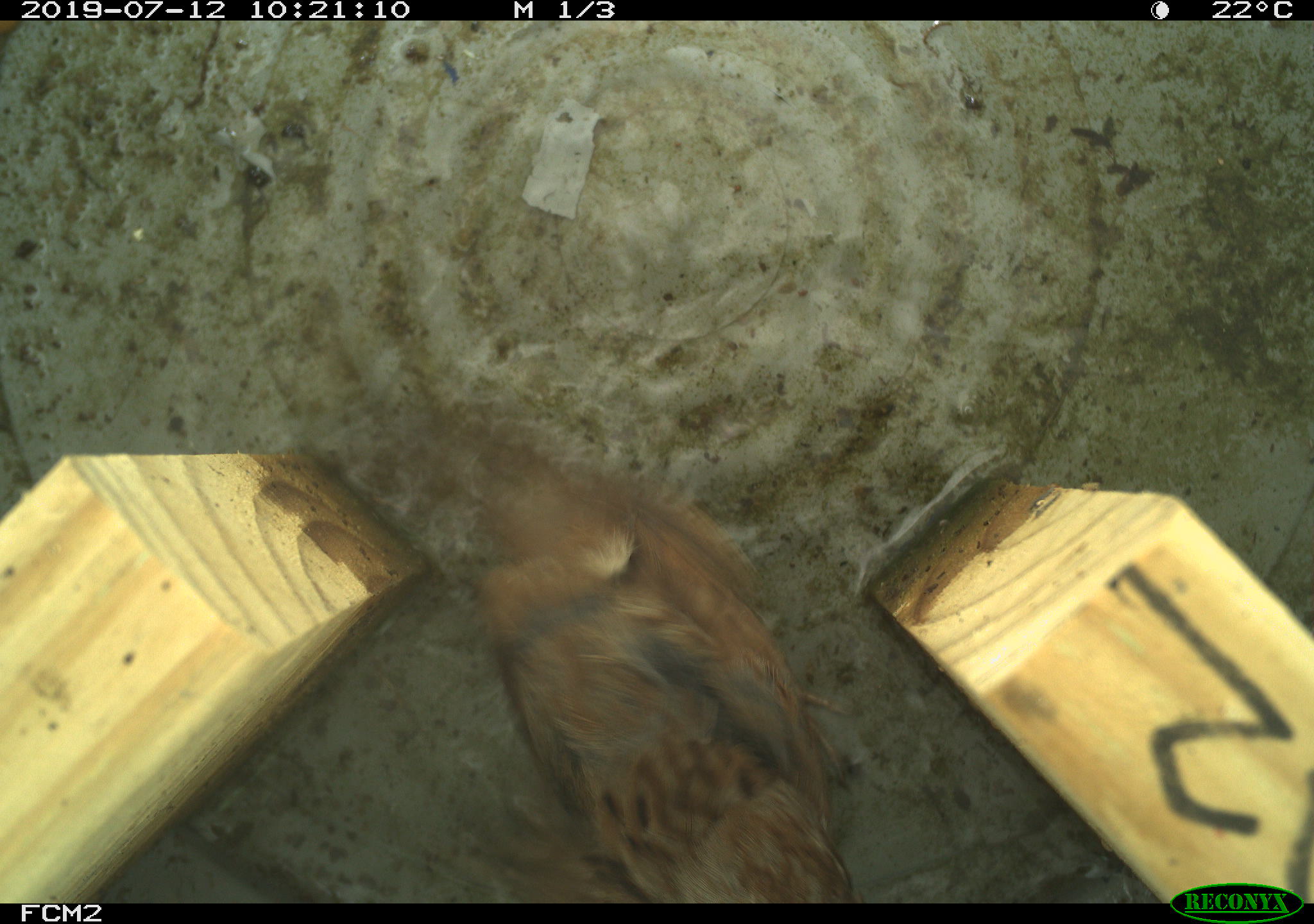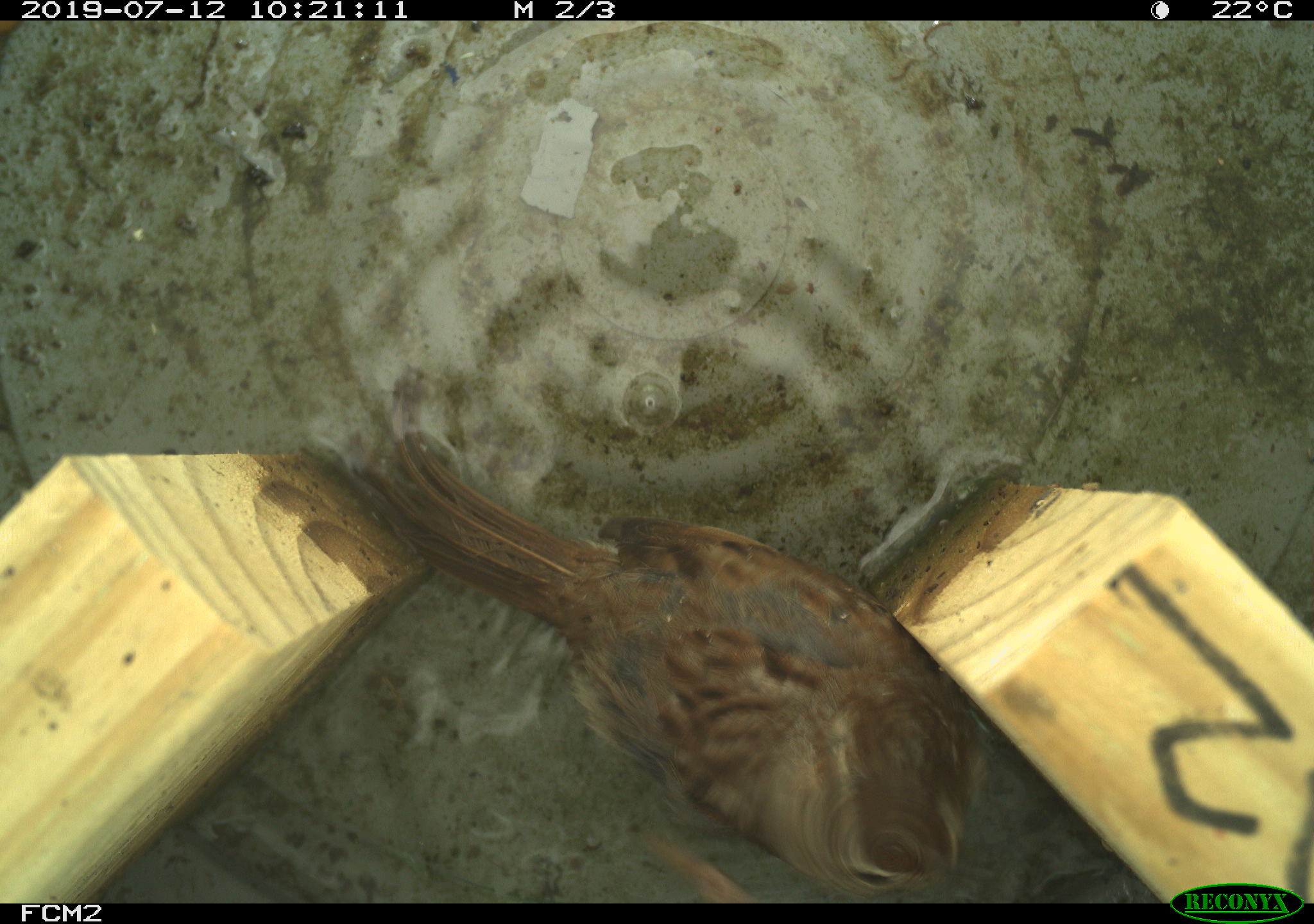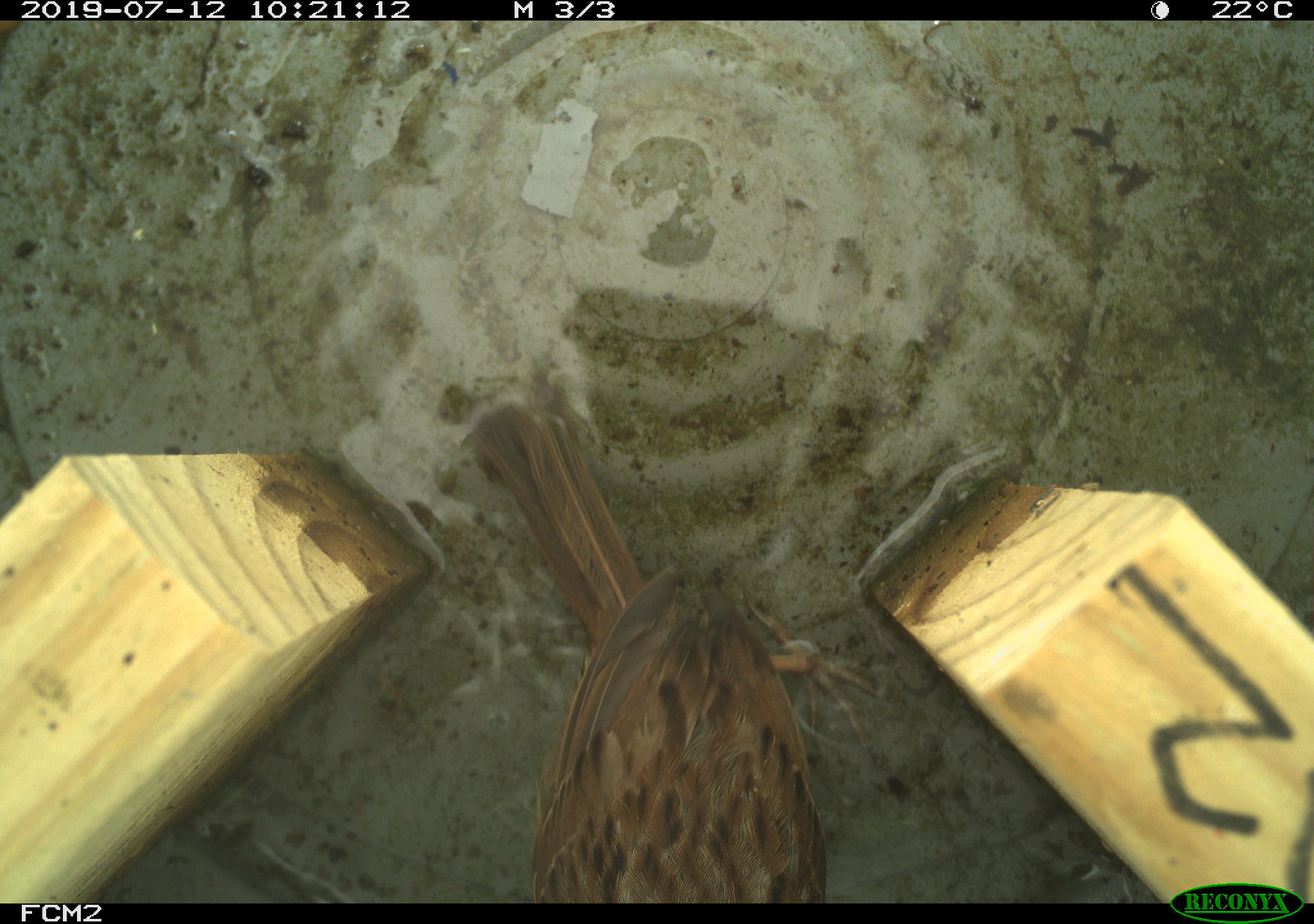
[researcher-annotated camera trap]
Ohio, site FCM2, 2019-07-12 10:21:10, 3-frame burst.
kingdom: Animalia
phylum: Chordata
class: Aves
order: Passeriformes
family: Passerellidae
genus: Melospiza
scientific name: Melospiza melodia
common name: song sparrow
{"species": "song sparrow (Melospiza melodia)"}